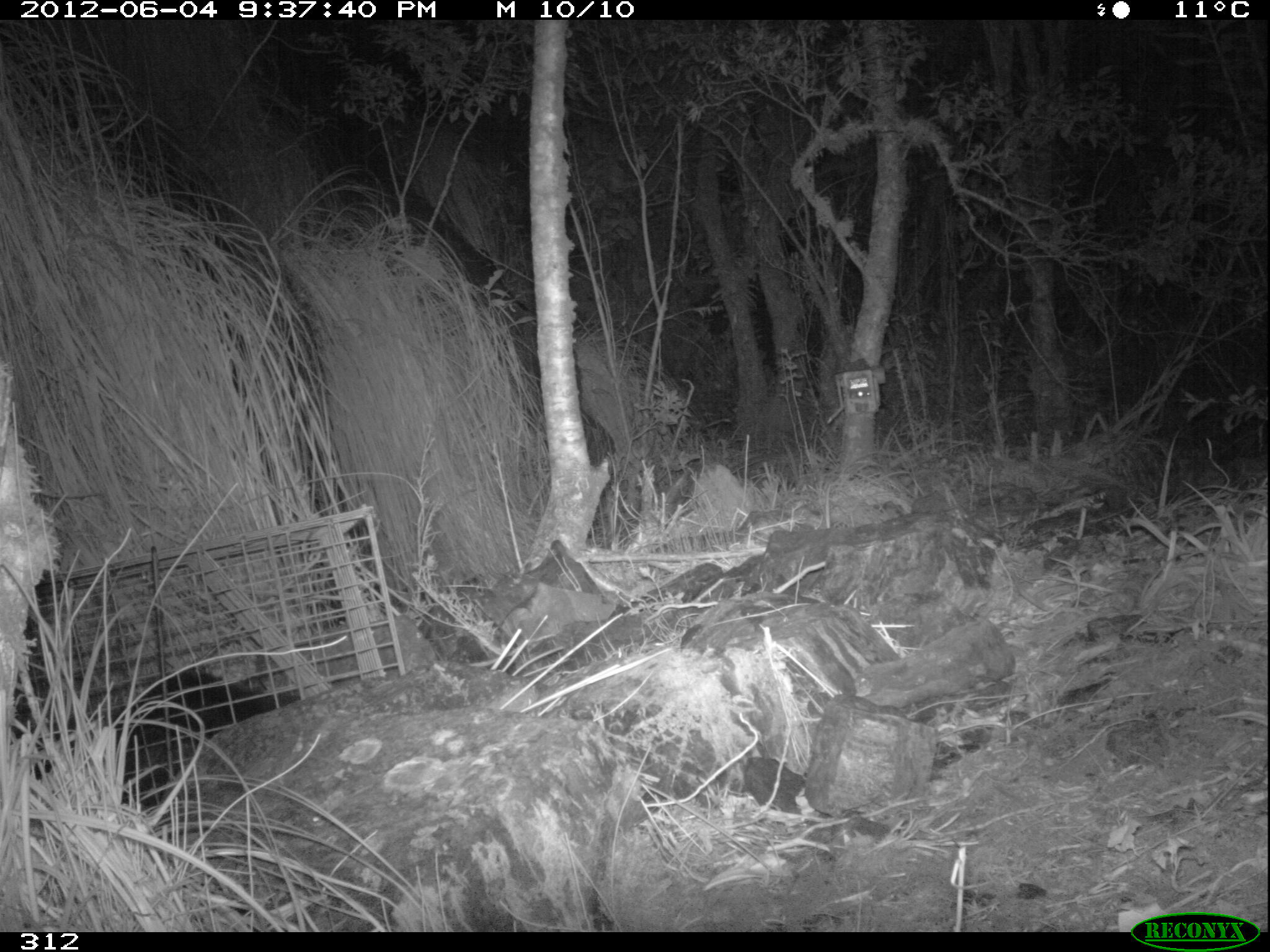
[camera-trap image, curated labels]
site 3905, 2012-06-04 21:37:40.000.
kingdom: Animalia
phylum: Chordata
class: Mammalia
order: Didelphimorphia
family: Didelphidae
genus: Didelphis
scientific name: Didelphis pernigra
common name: andean white-eared opossum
Didelphis pernigra (andean white-eared opossum).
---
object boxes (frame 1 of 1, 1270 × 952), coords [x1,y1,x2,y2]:
didelphis pernigra: [9,660,302,813]